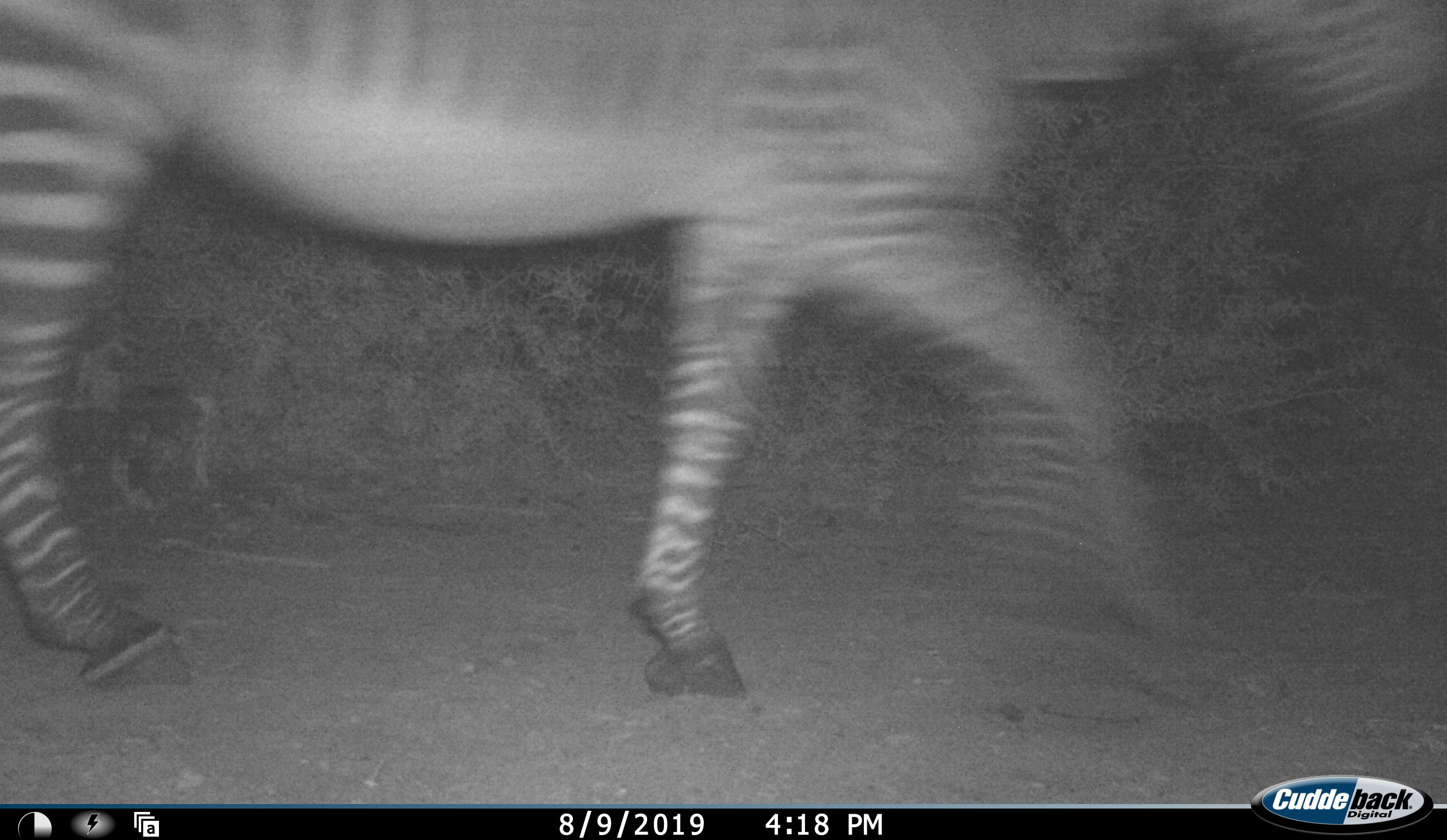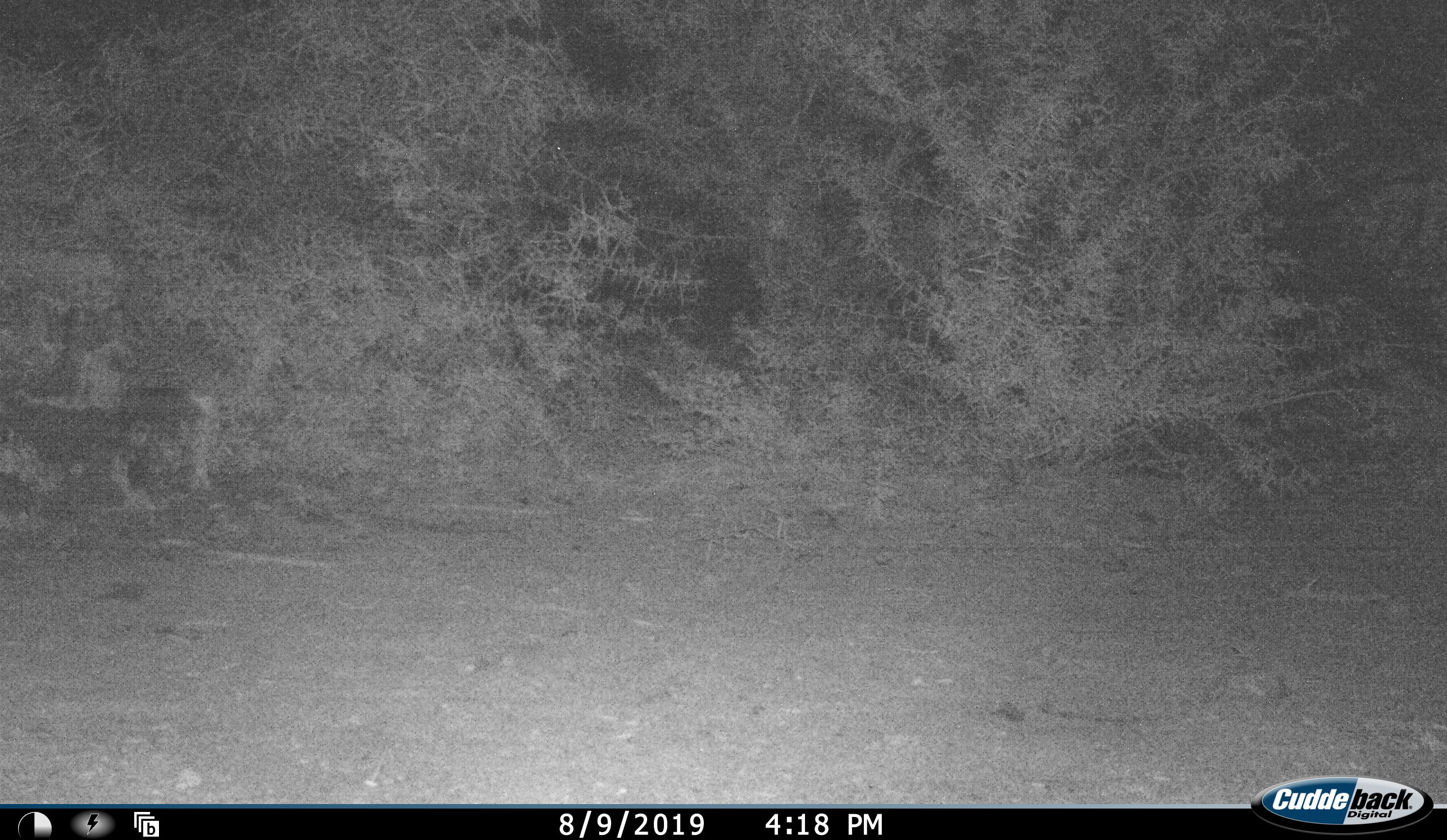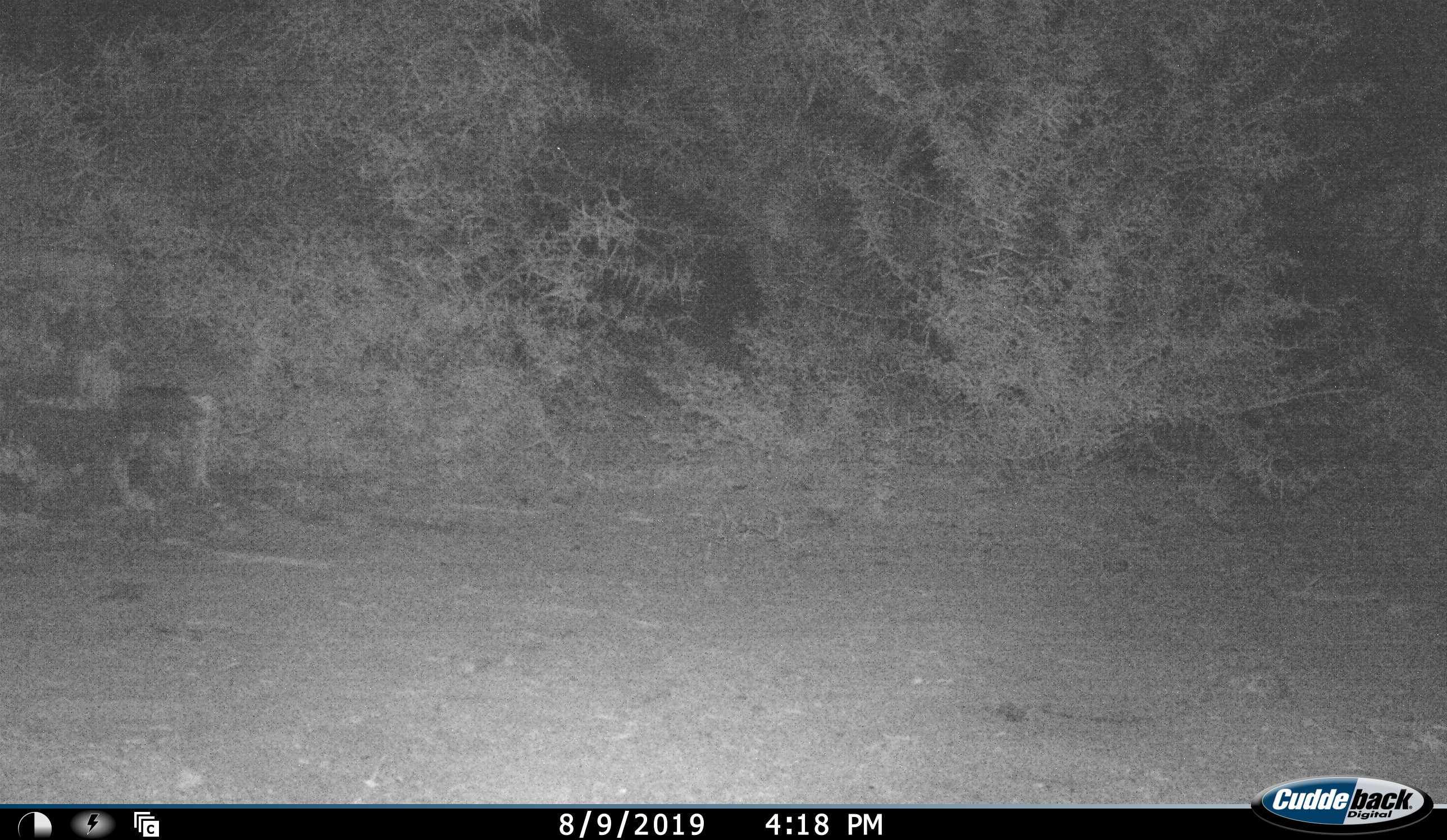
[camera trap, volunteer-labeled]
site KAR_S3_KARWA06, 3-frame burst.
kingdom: Animalia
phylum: Chordata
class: Mammalia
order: Perissodactyla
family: Equidae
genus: Equus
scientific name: Equus zebra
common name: mountain zebra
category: zebramountain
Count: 1.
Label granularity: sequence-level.